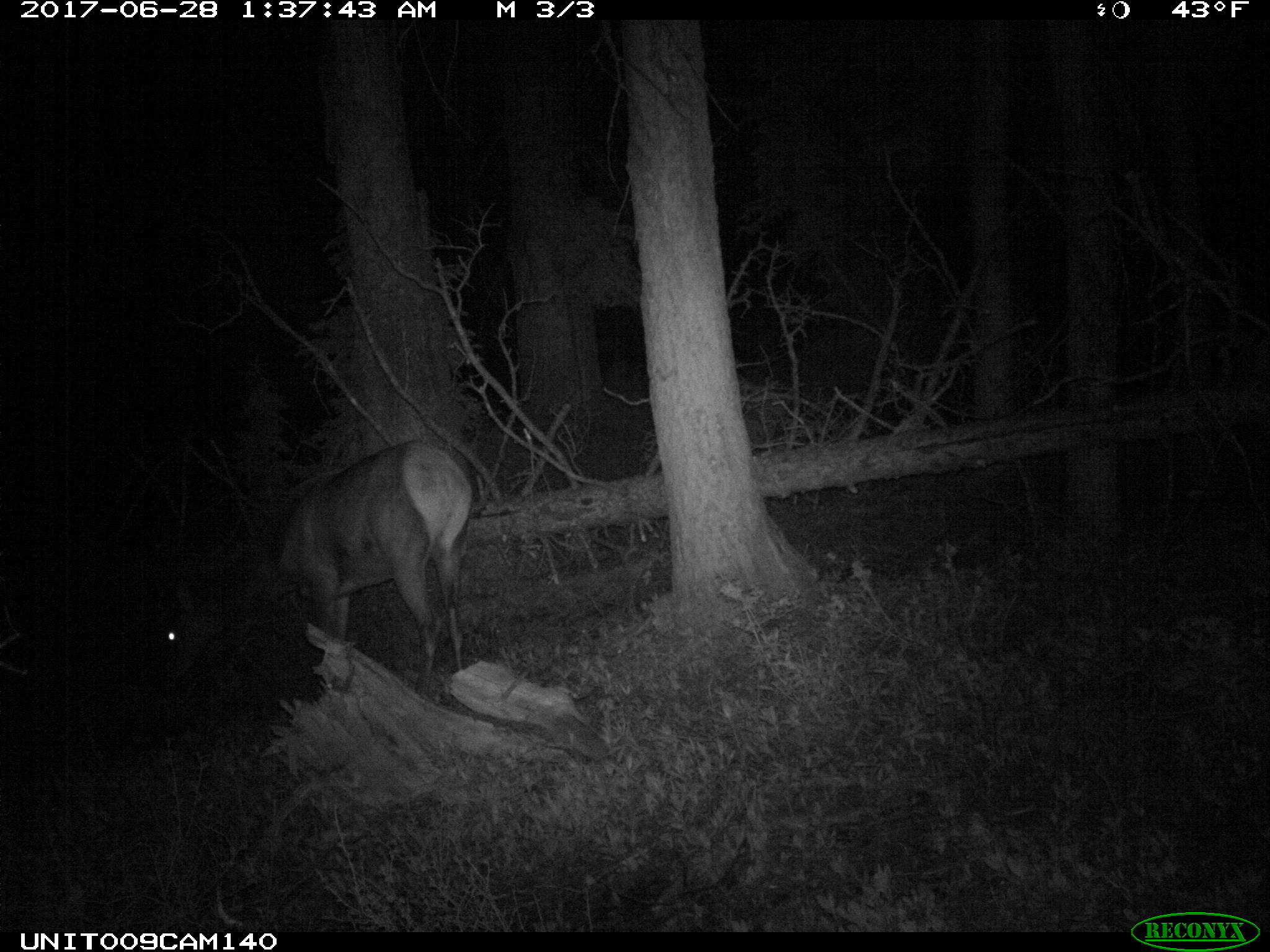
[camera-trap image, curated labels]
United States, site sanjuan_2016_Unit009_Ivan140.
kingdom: Animalia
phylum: Chordata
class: Mammalia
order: Artiodactyla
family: Cervidae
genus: Cervus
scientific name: Cervus elaphus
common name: red deer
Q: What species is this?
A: Cervus elaphus (red deer).